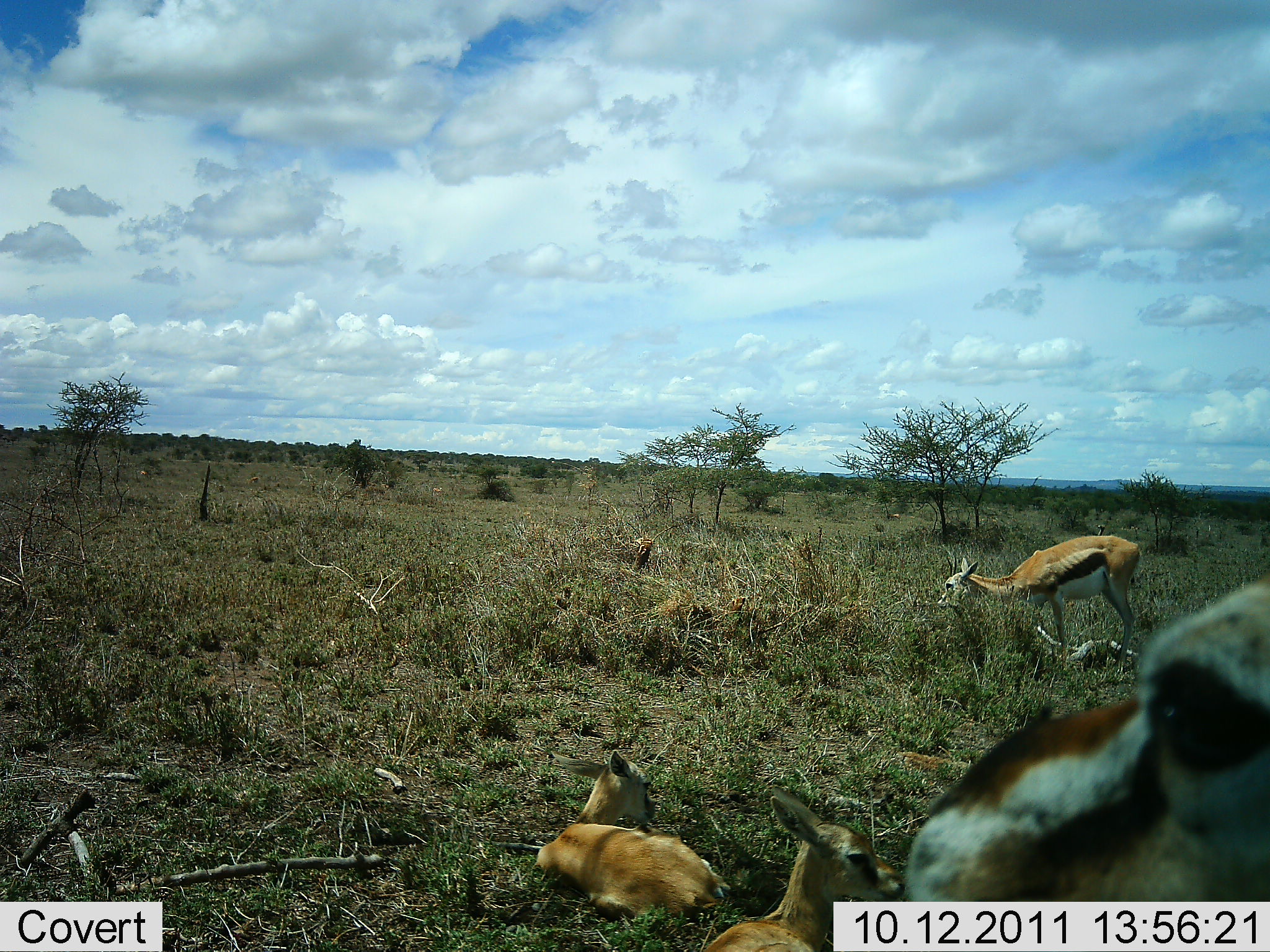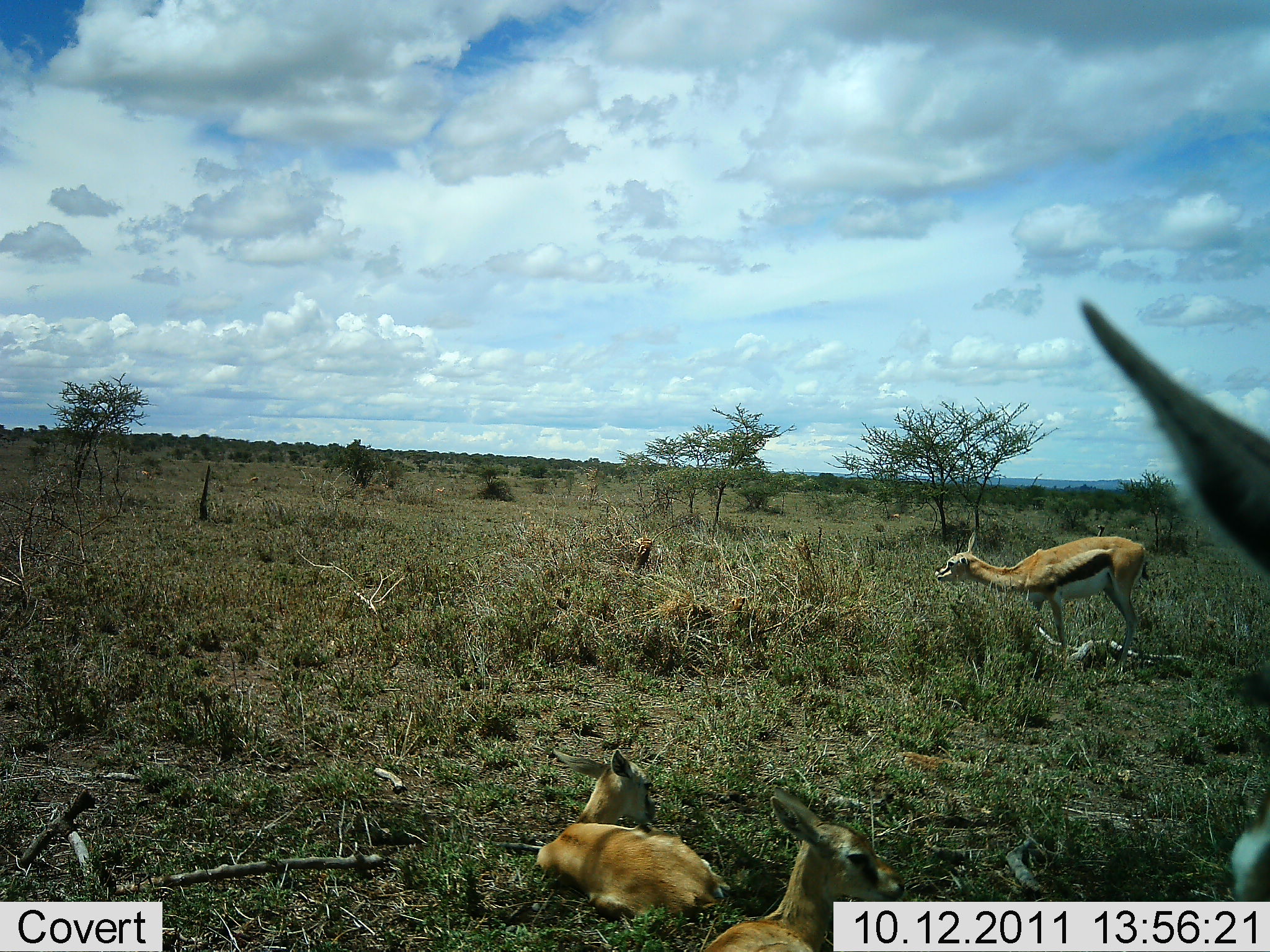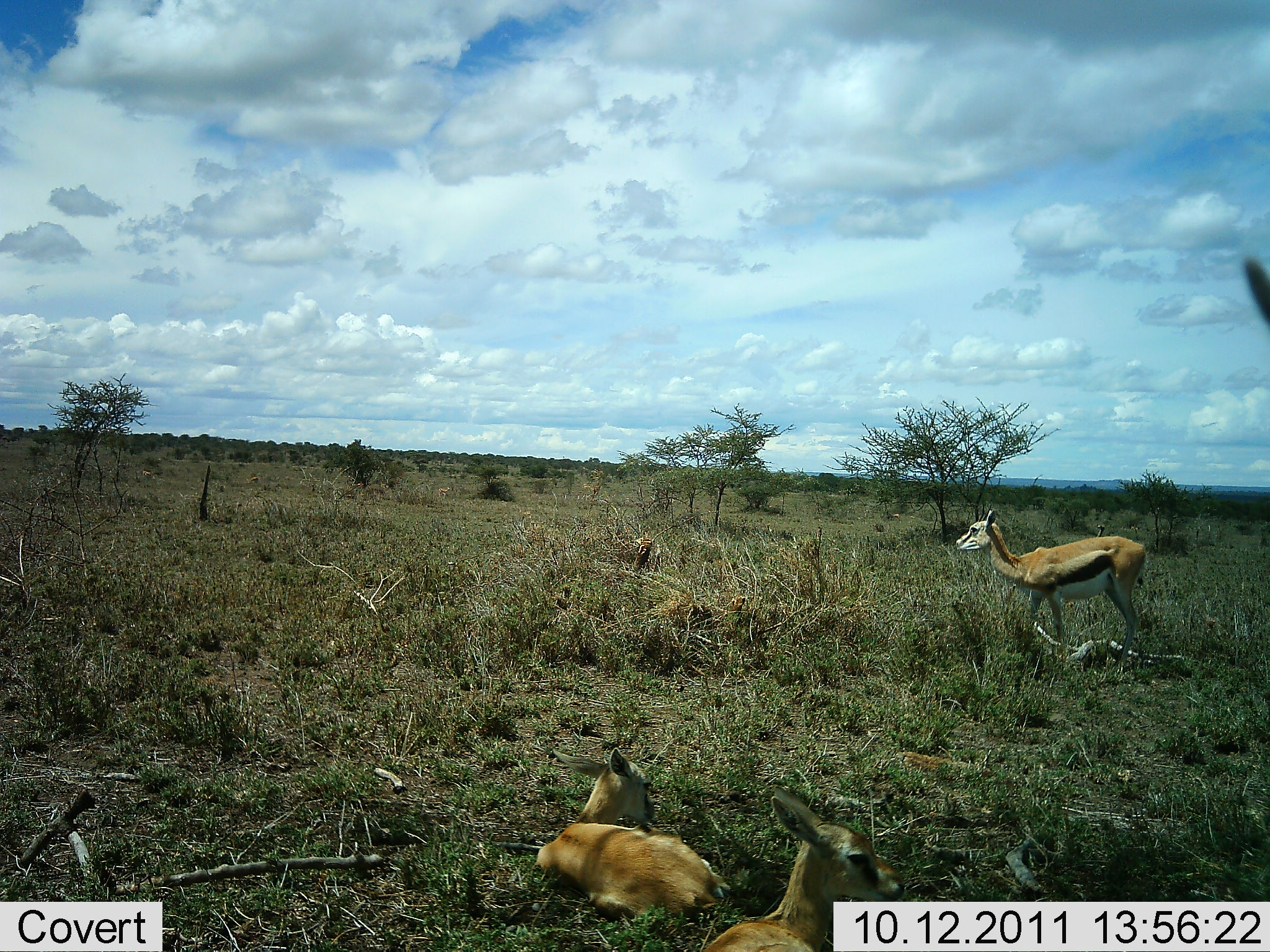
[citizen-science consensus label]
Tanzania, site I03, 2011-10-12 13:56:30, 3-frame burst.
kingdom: Animalia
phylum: Chordata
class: Mammalia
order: Artiodactyla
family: Bovidae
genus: Eudorcas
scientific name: Eudorcas thomsonii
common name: thomson's gazelle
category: gazellethomsons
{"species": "gazellethomsons (thomson's gazelle) (Eudorcas thomsonii)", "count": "4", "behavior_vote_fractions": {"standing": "58%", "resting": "100%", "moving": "8%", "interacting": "0%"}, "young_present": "33%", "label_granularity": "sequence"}